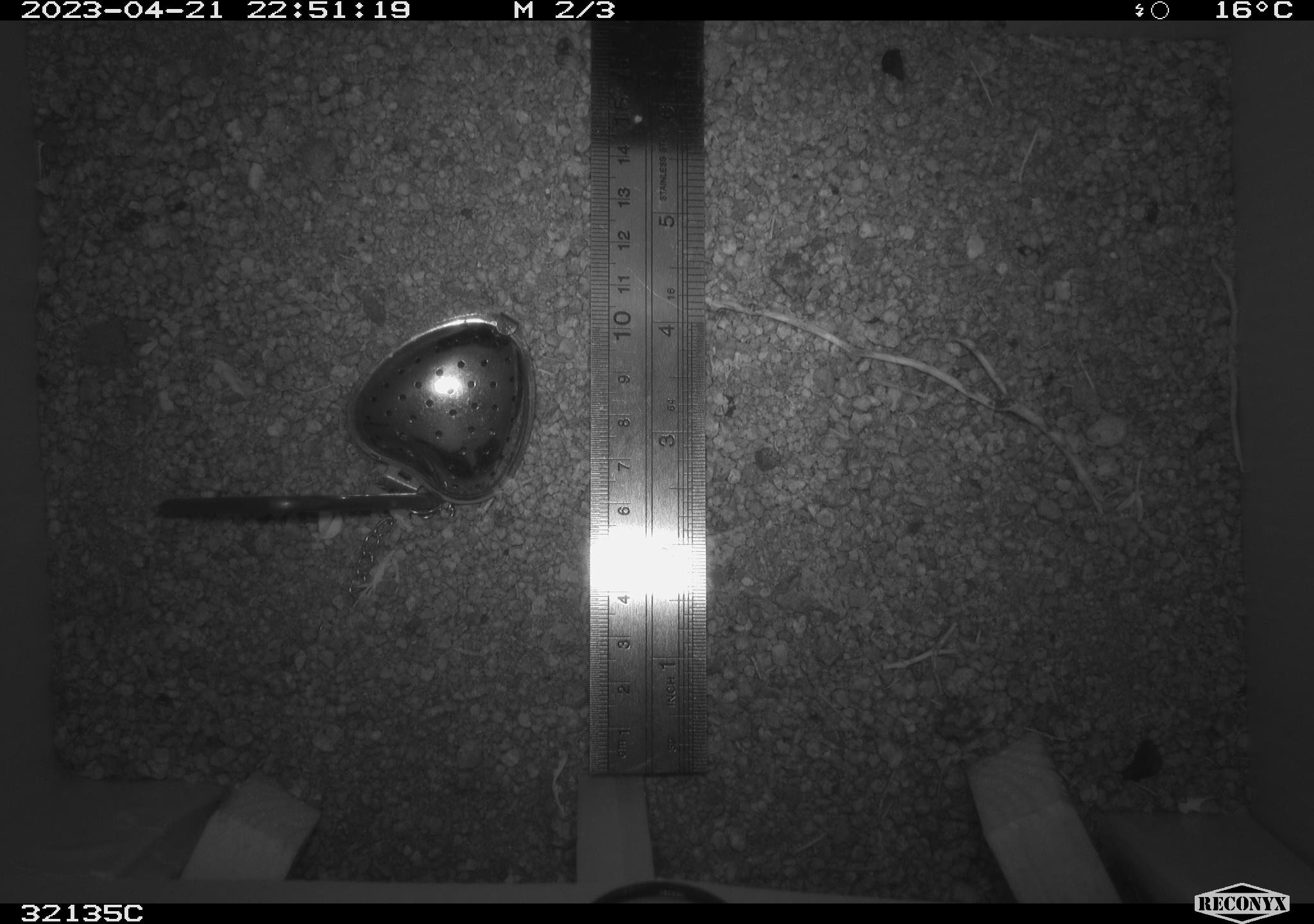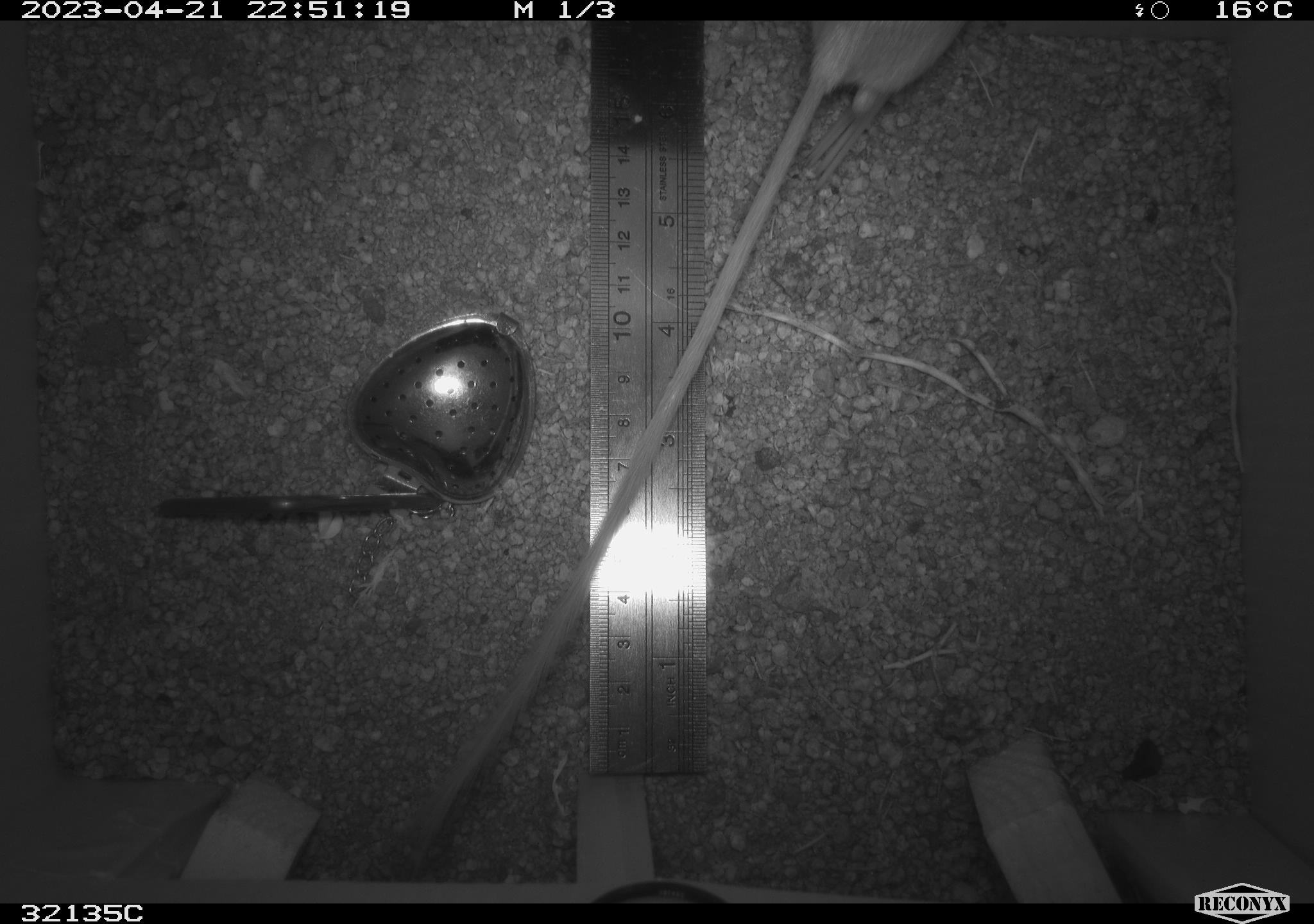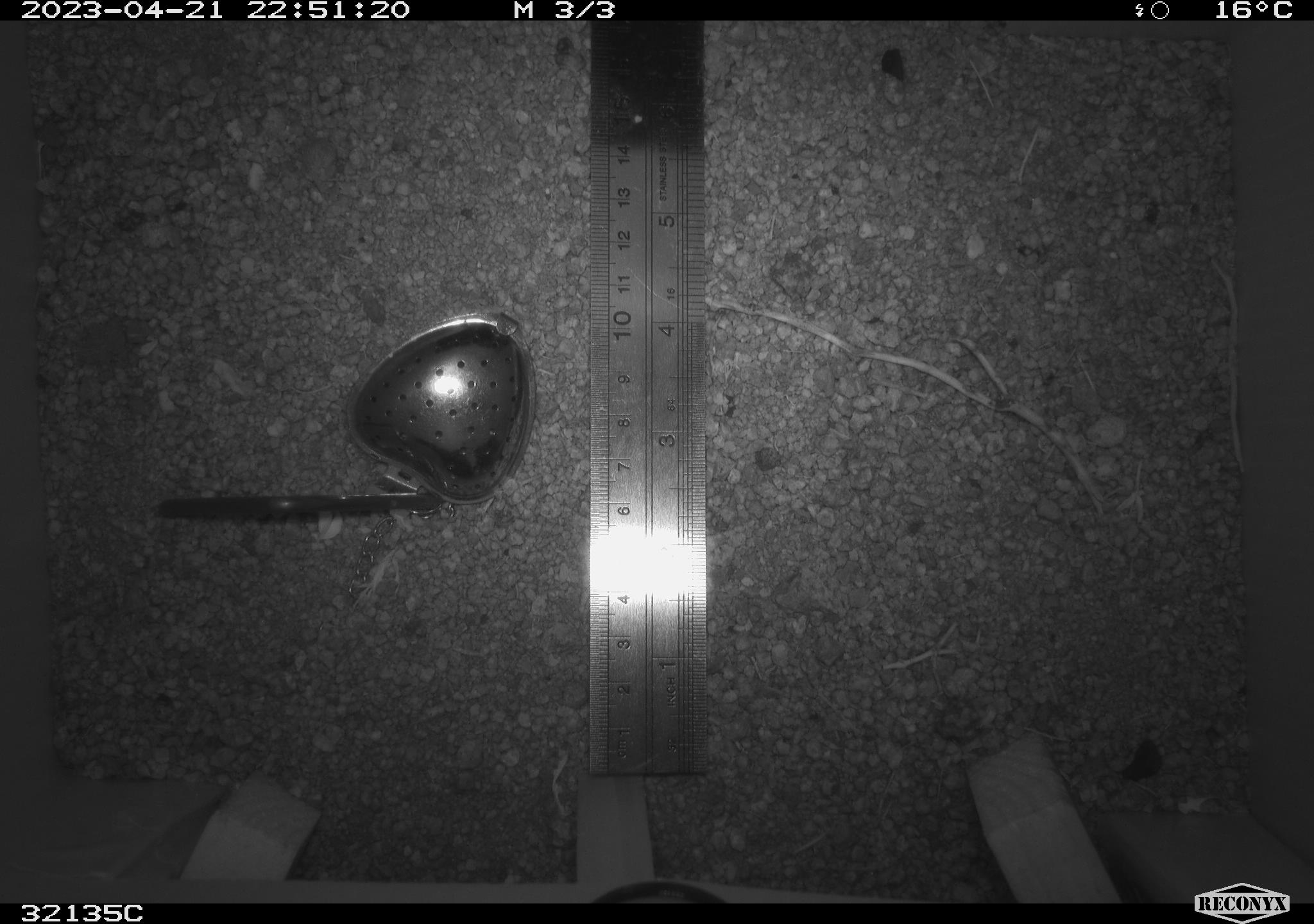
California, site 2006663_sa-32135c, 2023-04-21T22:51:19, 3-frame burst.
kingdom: Animalia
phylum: Chordata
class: Mammalia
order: Rodentia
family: Heteromyidae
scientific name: Heteromyidae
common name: kangaroo rats and pocket mice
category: heteromyidae family